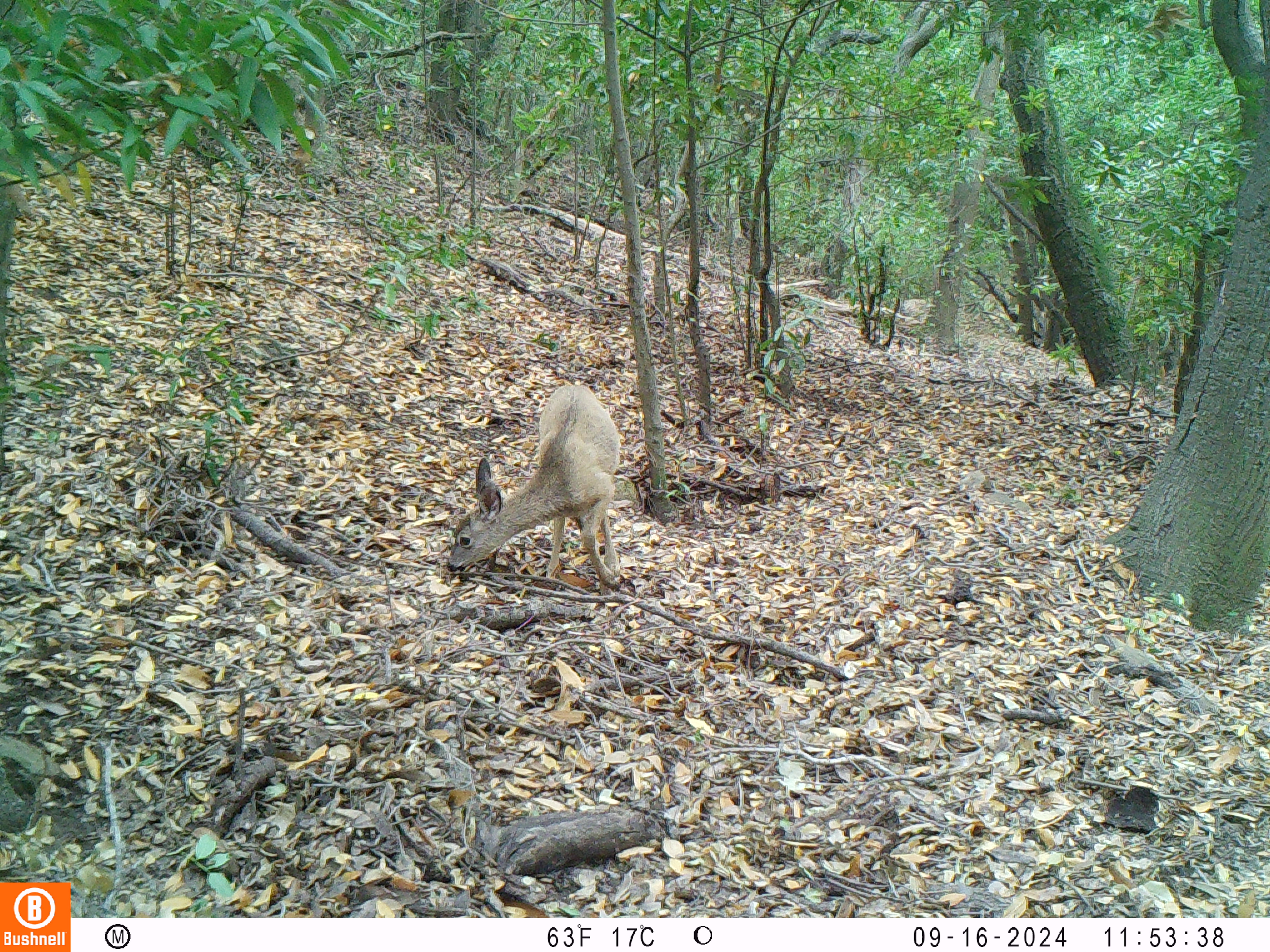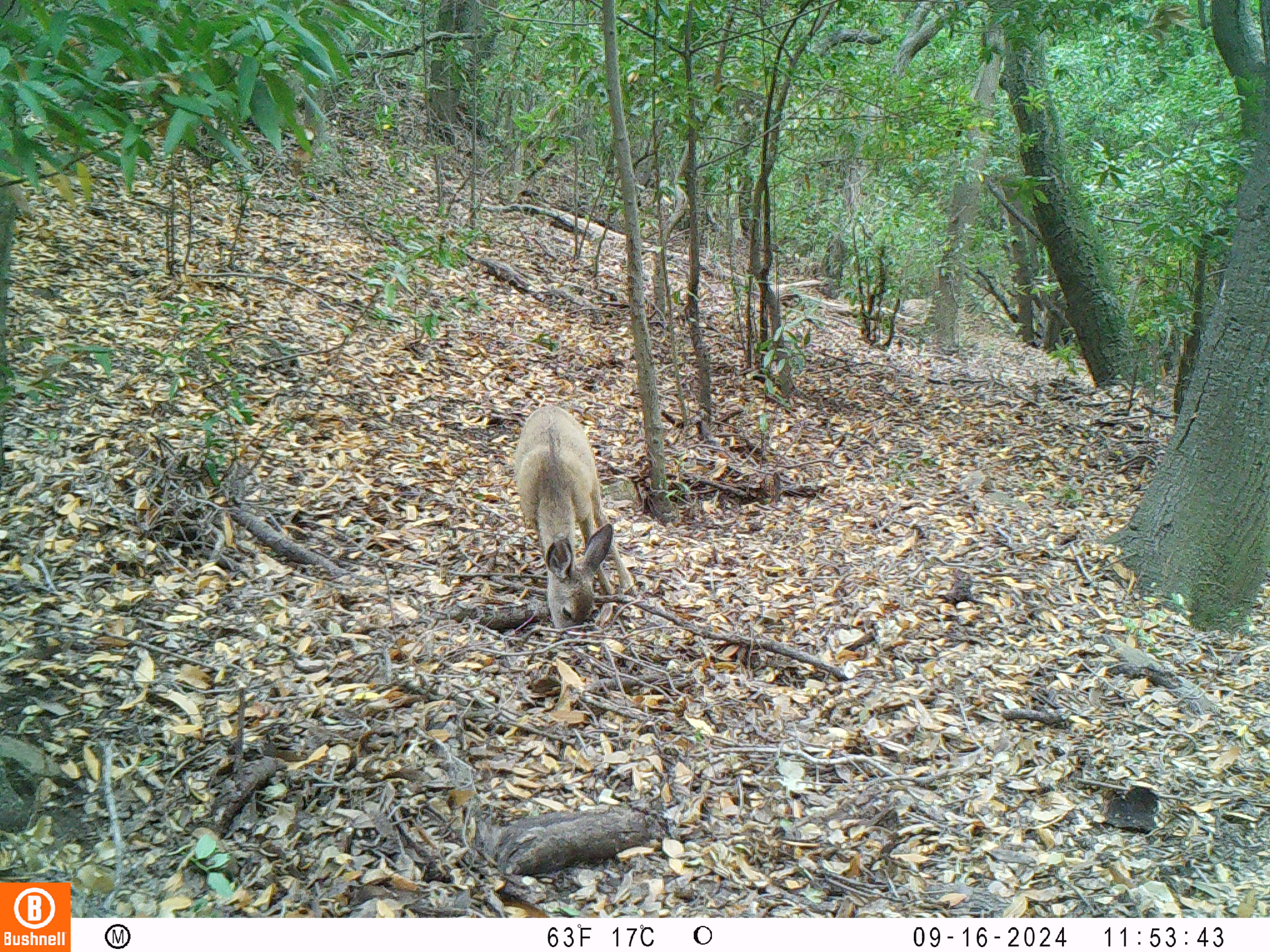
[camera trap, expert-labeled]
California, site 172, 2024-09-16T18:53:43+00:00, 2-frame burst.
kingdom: Animalia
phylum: Chordata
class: Mammalia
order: Artiodactyla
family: Cervidae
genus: Odocoileus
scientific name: Odocoileus hemionus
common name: mule deer